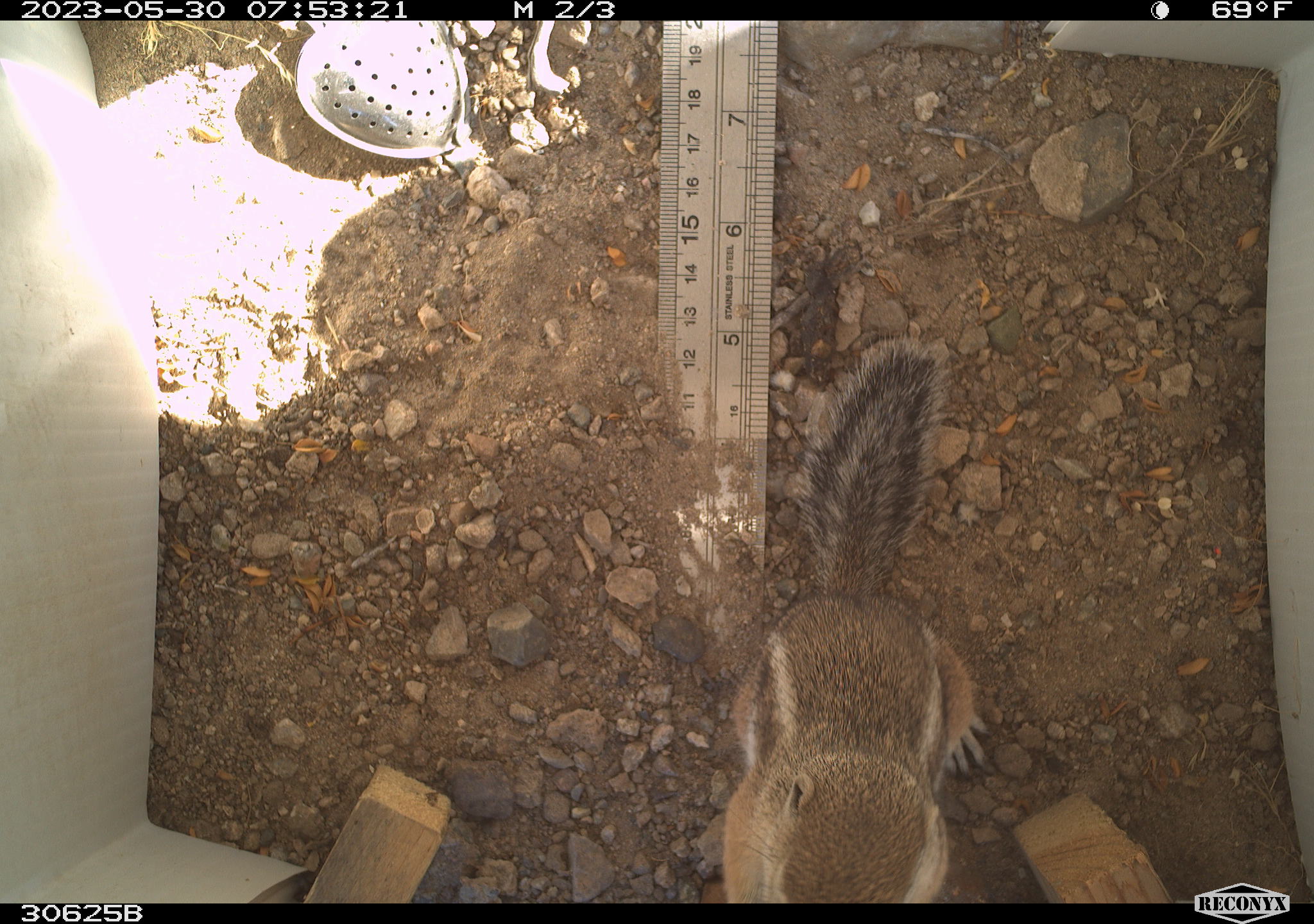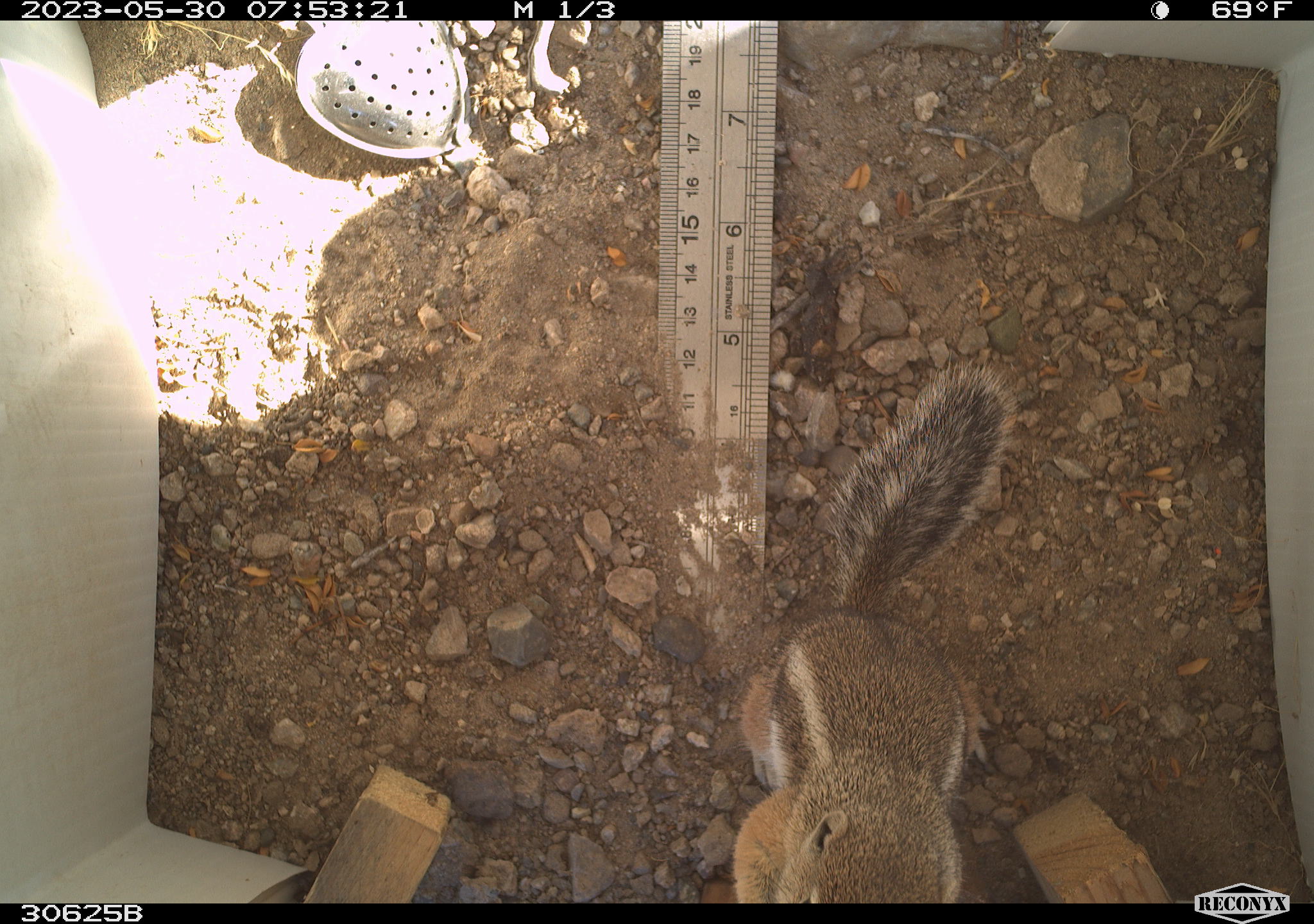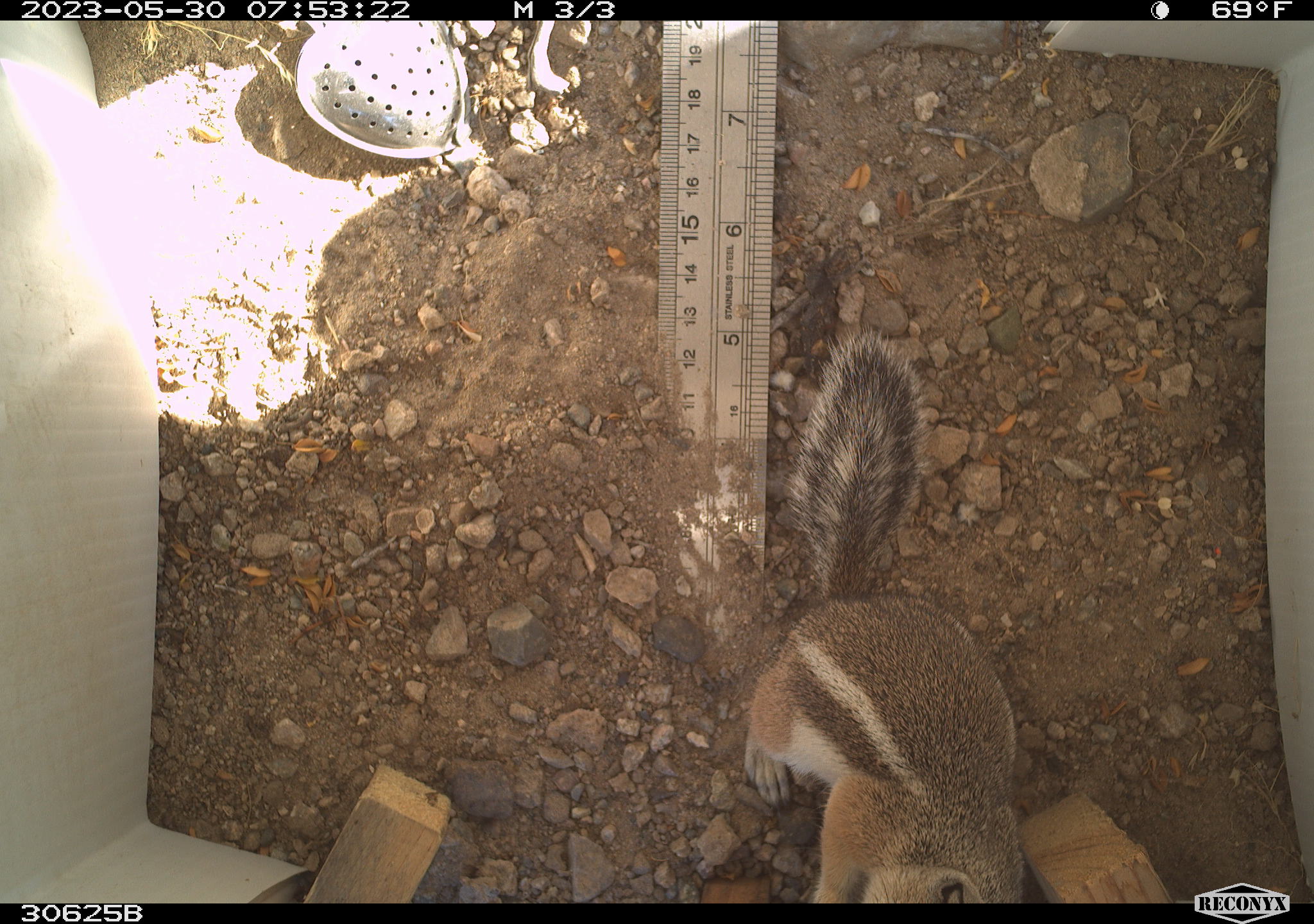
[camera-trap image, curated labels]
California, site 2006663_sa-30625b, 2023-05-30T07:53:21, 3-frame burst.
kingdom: Animalia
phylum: Chordata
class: Mammalia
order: Rodentia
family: Sciuridae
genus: Ammospermophilus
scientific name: Ammospermophilus leucurus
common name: white-tailed antelope squirrel